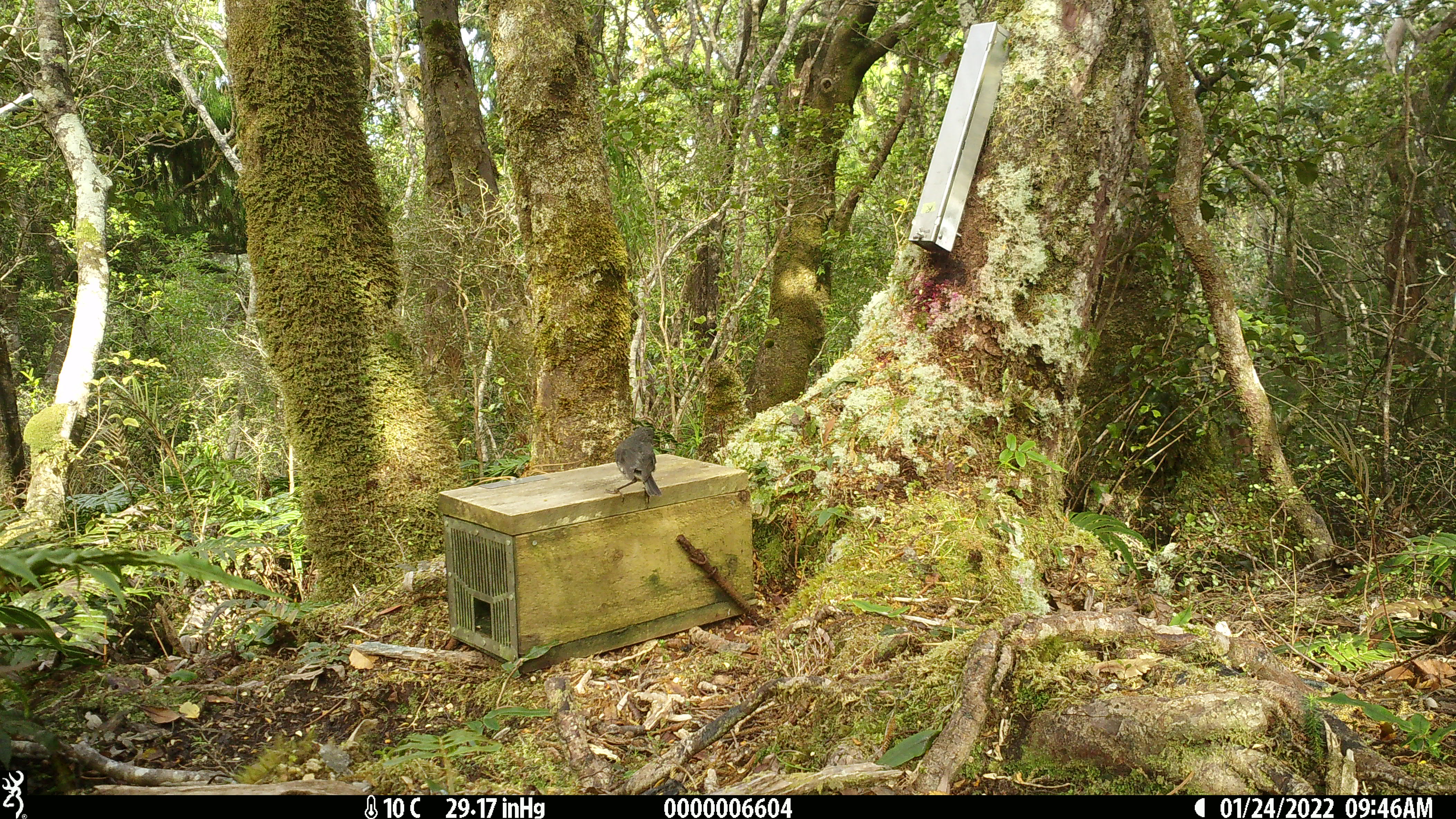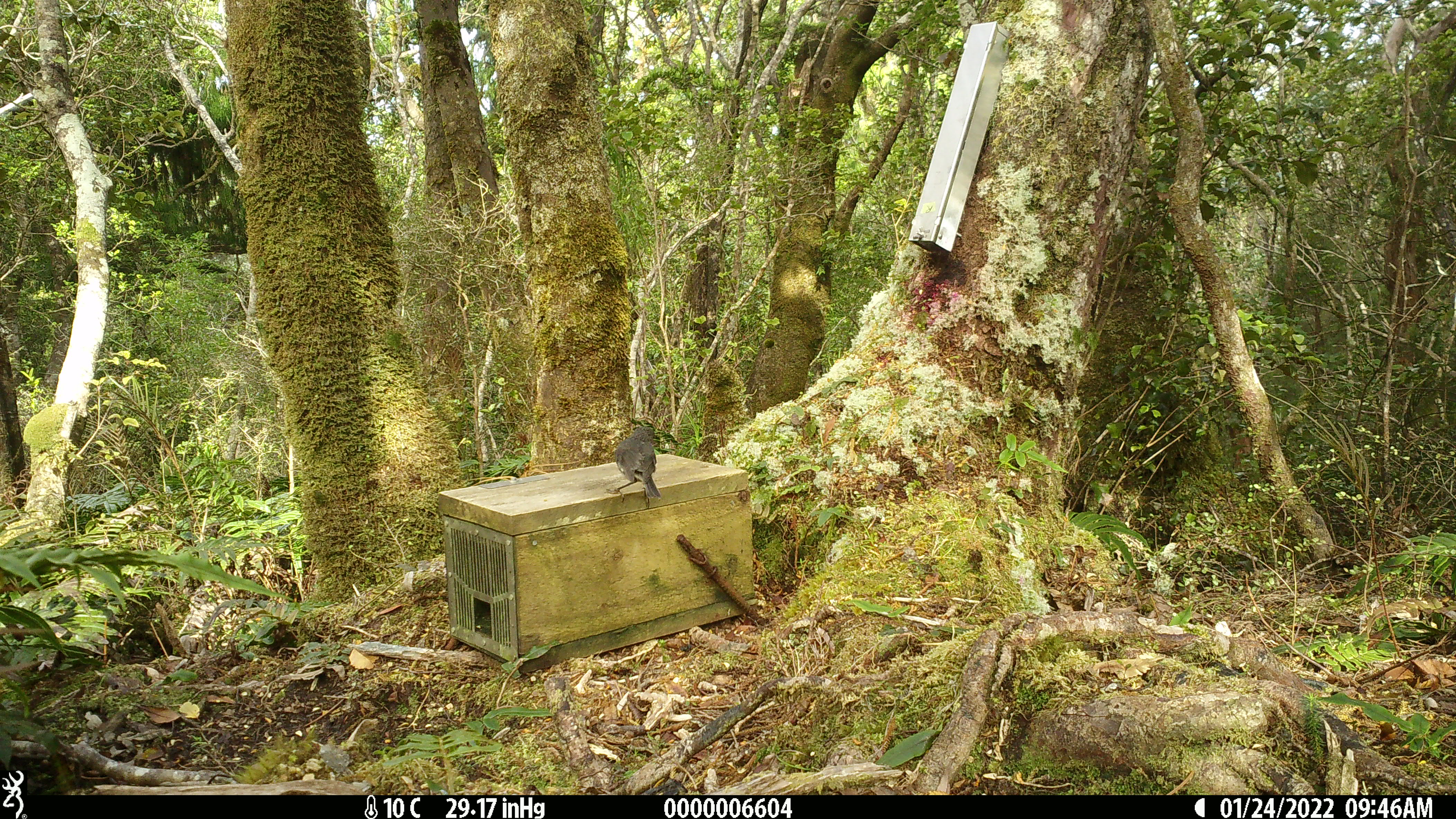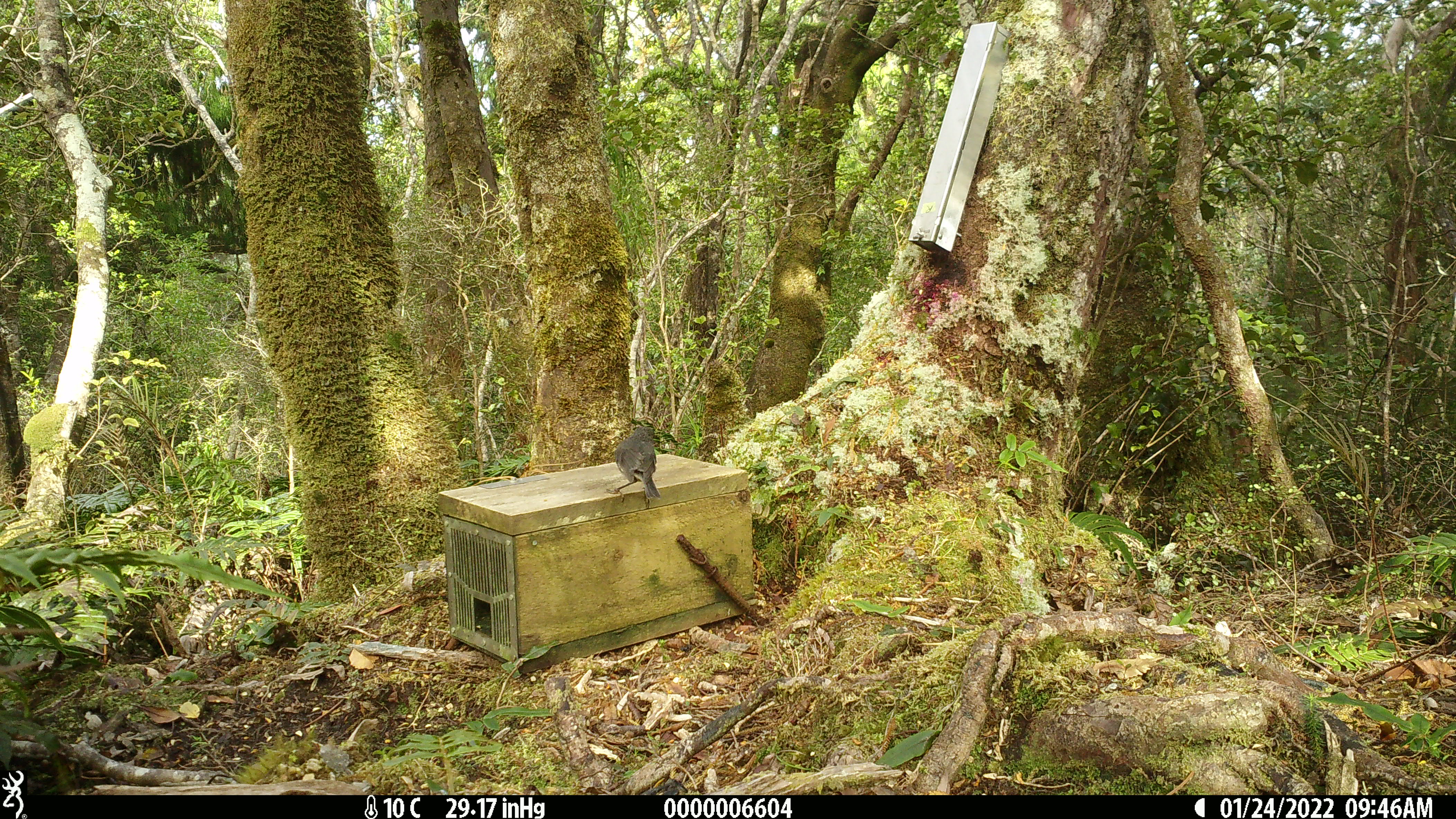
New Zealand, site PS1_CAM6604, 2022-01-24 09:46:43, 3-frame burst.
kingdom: Animalia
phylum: Chordata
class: Aves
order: Passeriformes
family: Petroicidae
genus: Petroica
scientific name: Petroica australis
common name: new zealand robin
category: robin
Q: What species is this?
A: Robin (new zealand robin) (Petroica australis).